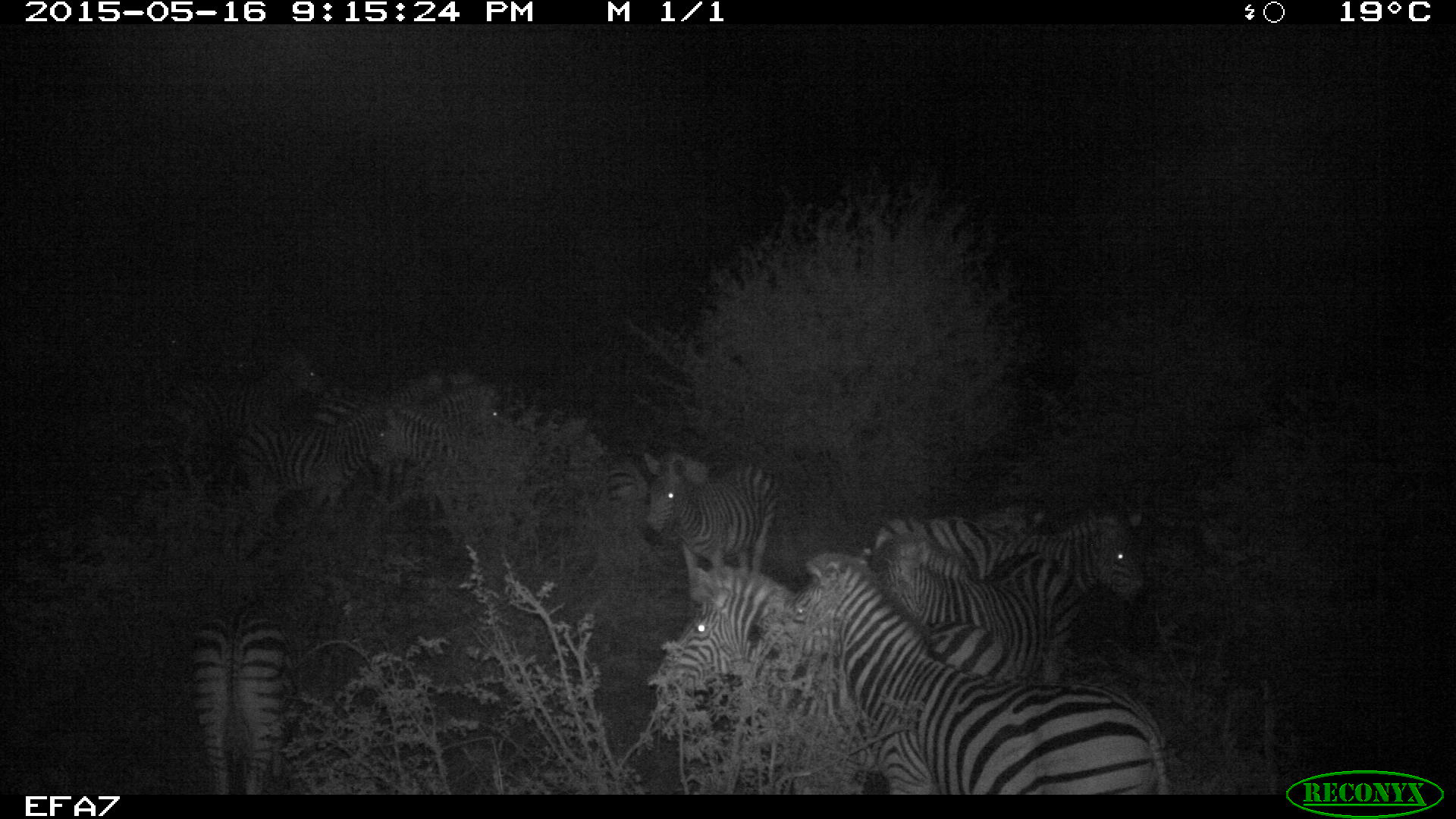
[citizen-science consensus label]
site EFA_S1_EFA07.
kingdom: Animalia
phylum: Chordata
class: Mammalia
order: Perissodactyla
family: Equidae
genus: Equus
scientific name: Equus quagga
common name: plains zebra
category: zebraplains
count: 11-50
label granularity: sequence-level